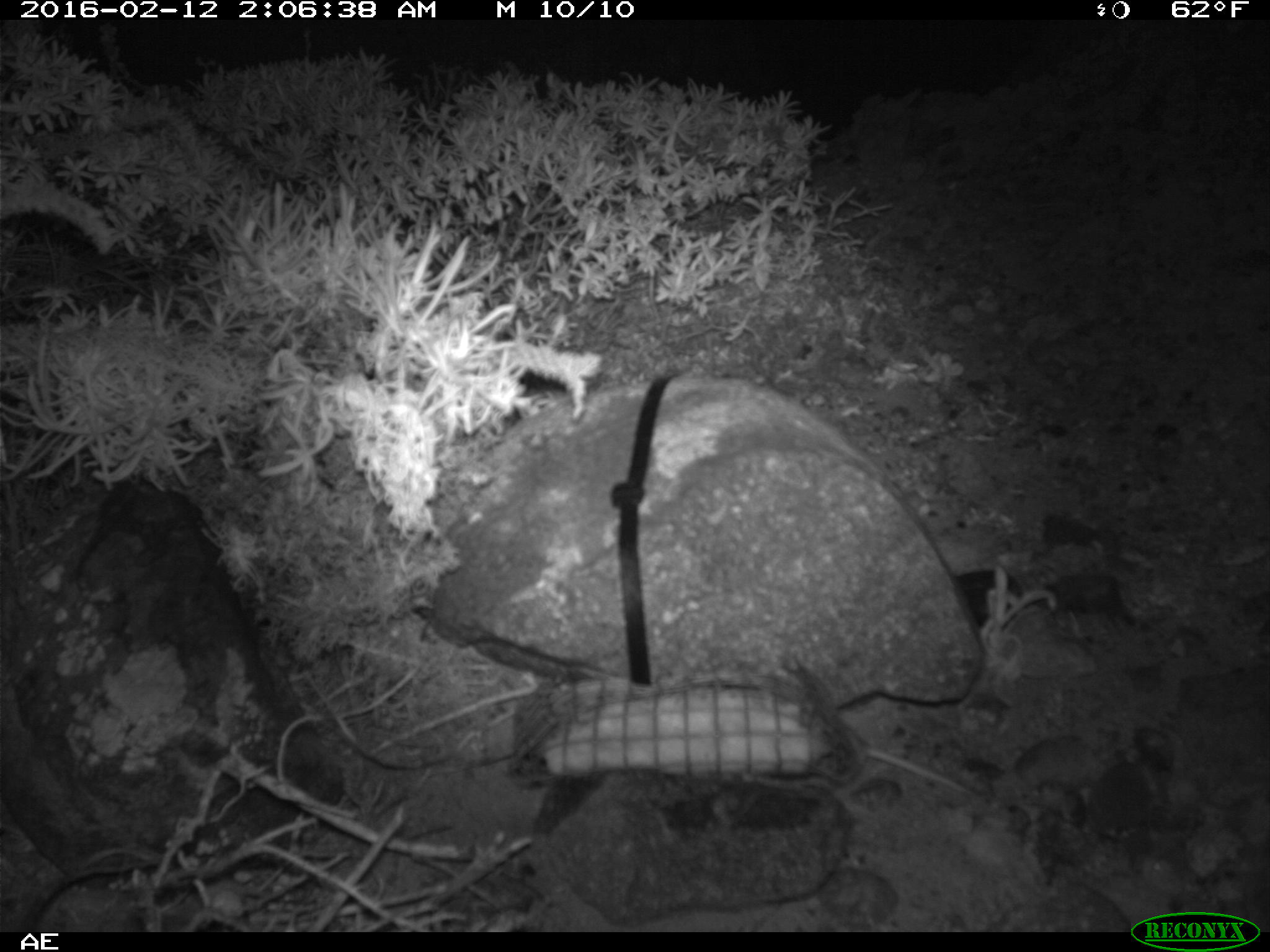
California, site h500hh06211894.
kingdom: Animalia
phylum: Chordata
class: Mammalia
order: Rodentia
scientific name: Rodentia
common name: rodent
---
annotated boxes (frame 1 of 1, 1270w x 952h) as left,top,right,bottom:
rodent: 804,719,977,798